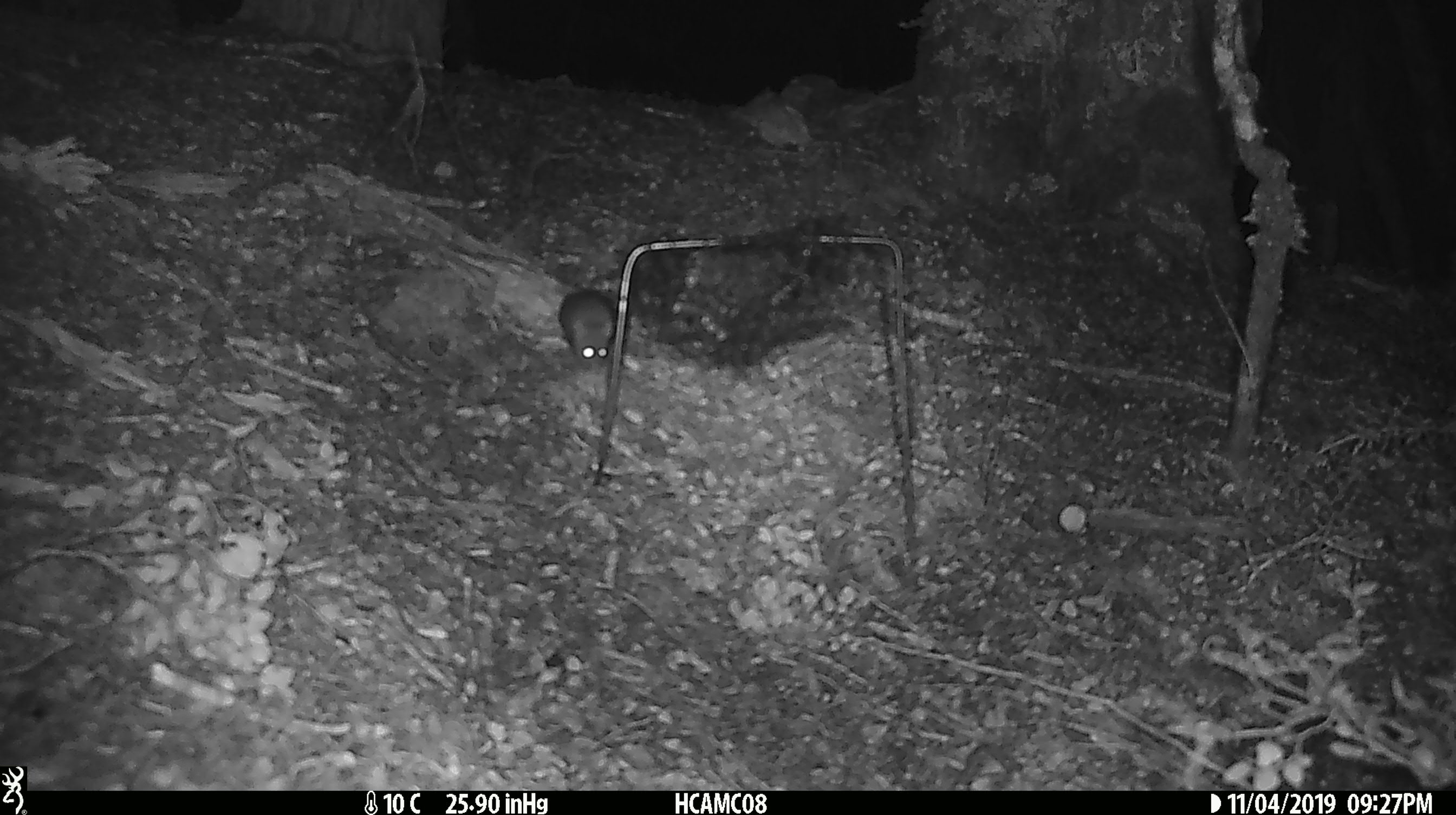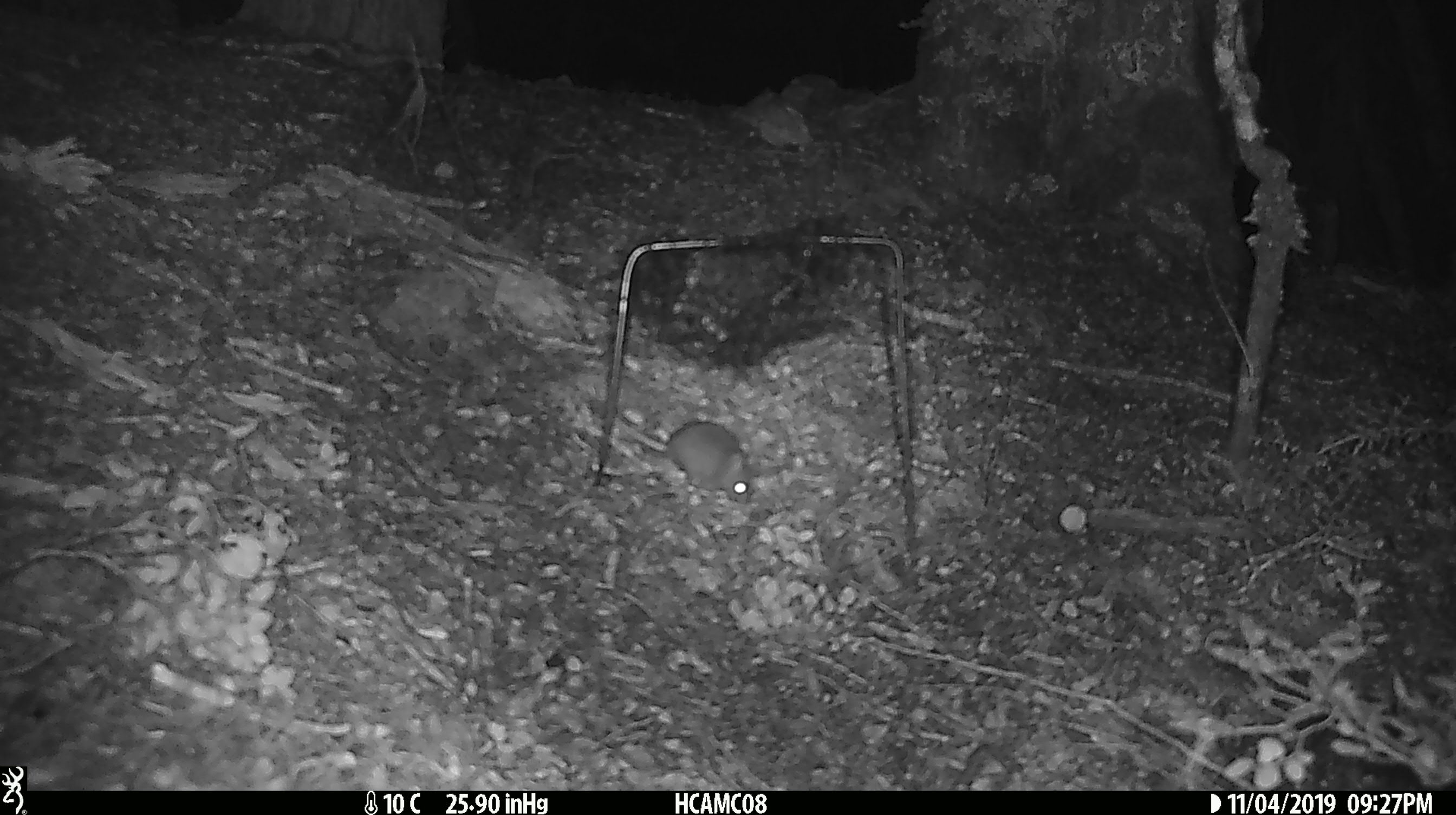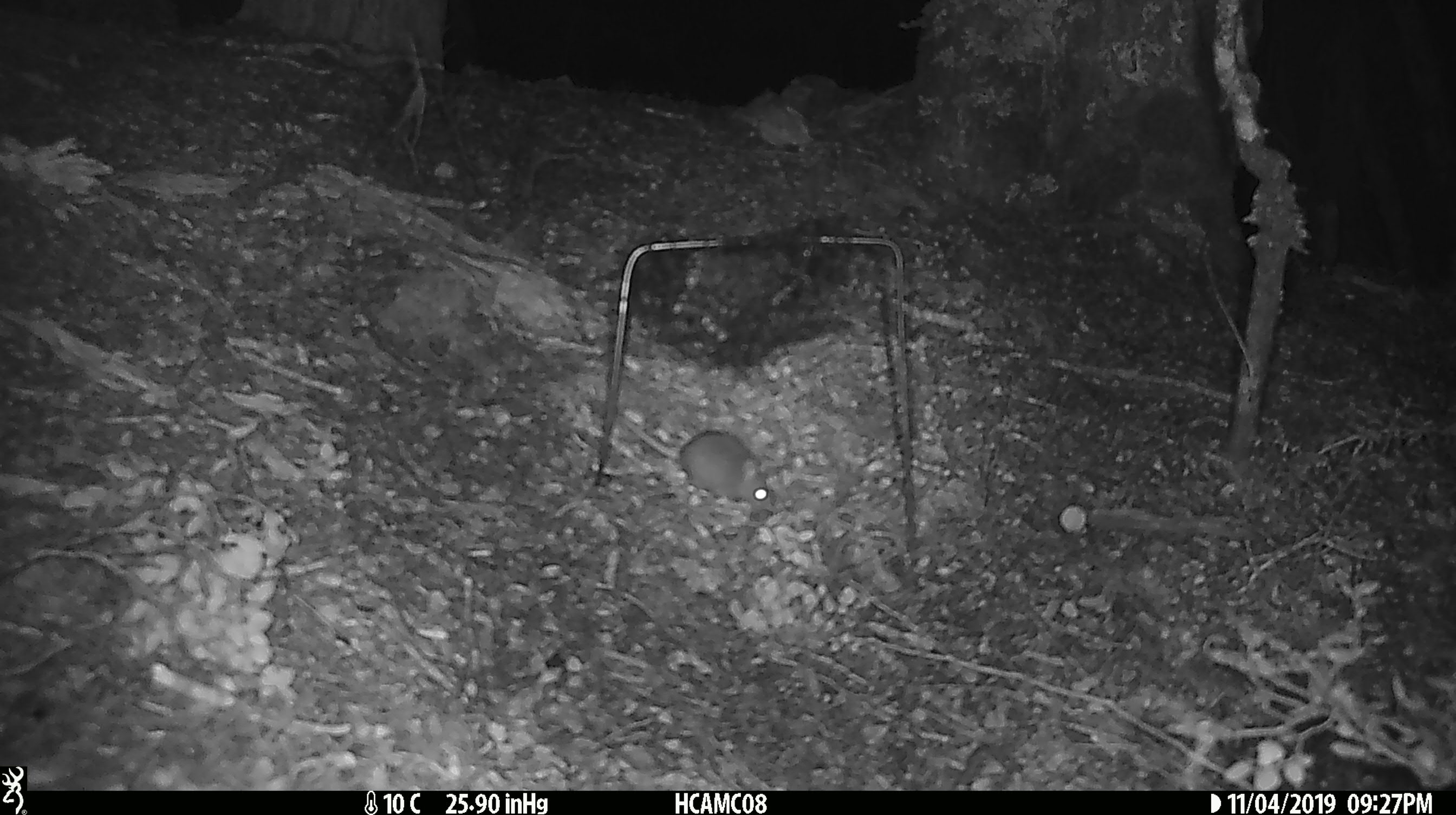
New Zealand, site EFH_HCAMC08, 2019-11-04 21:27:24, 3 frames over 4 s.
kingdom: Animalia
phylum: Chordata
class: Mammalia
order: Rodentia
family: Muridae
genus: Mus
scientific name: Mus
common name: mouse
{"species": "mouse (Mus)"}